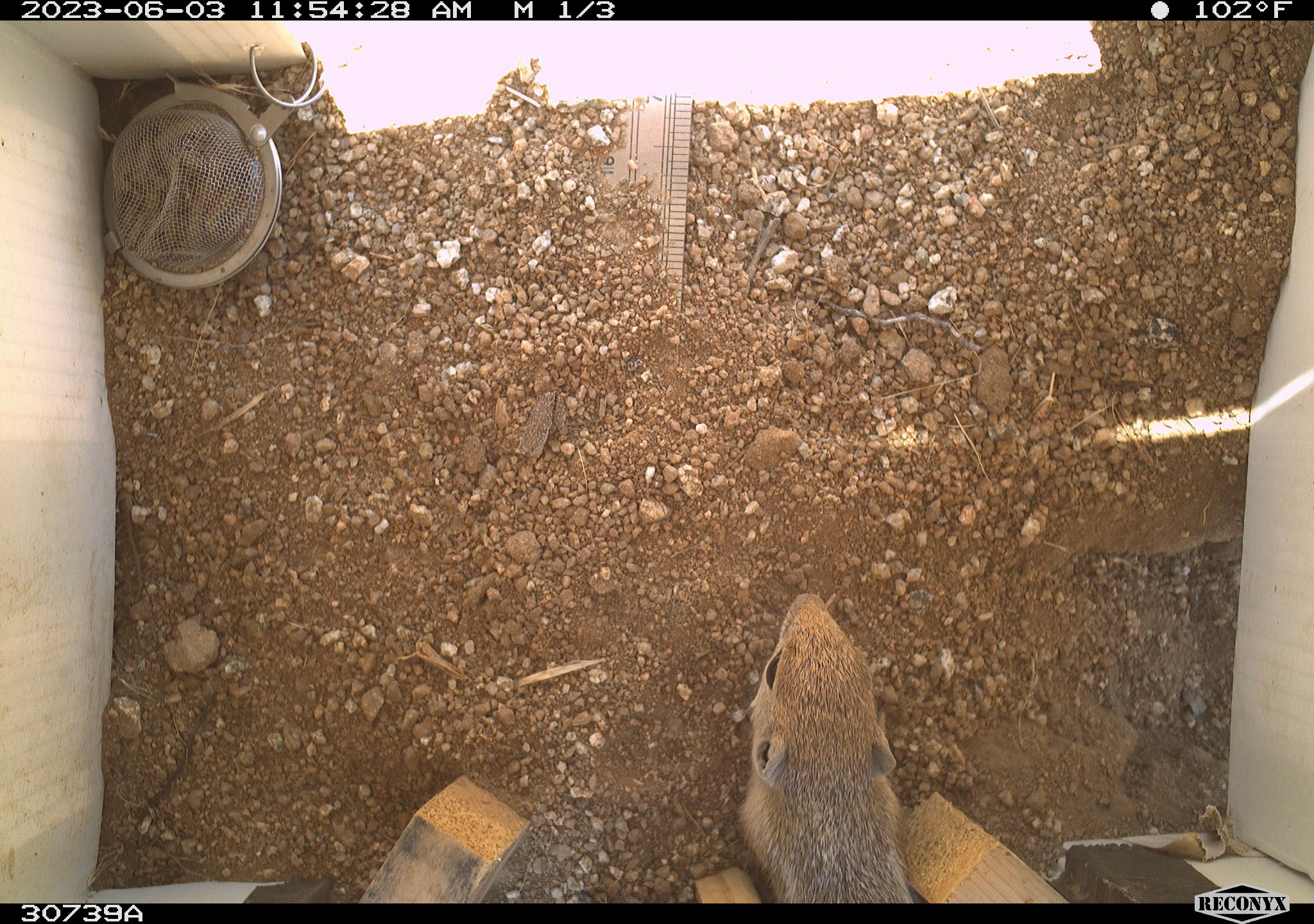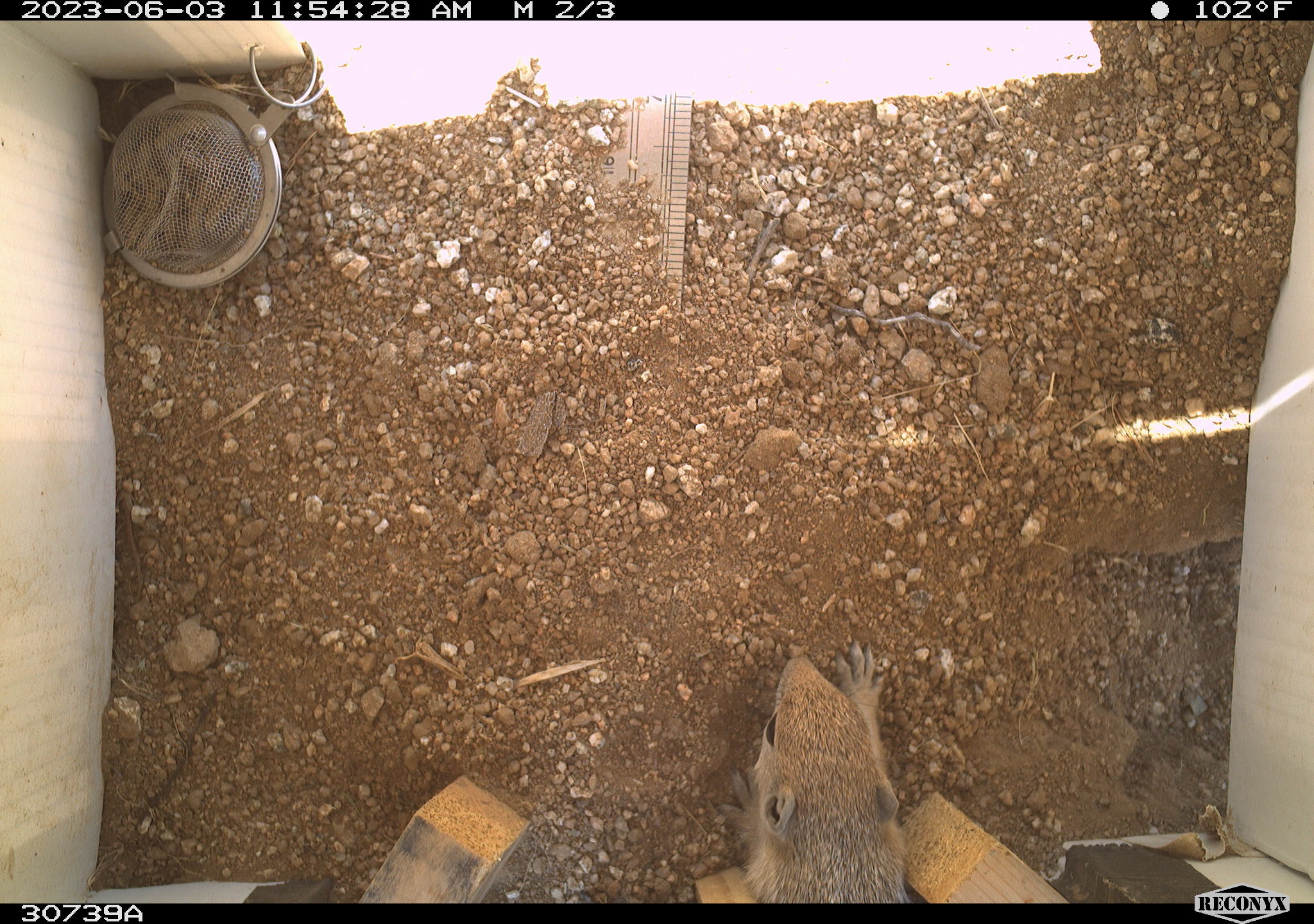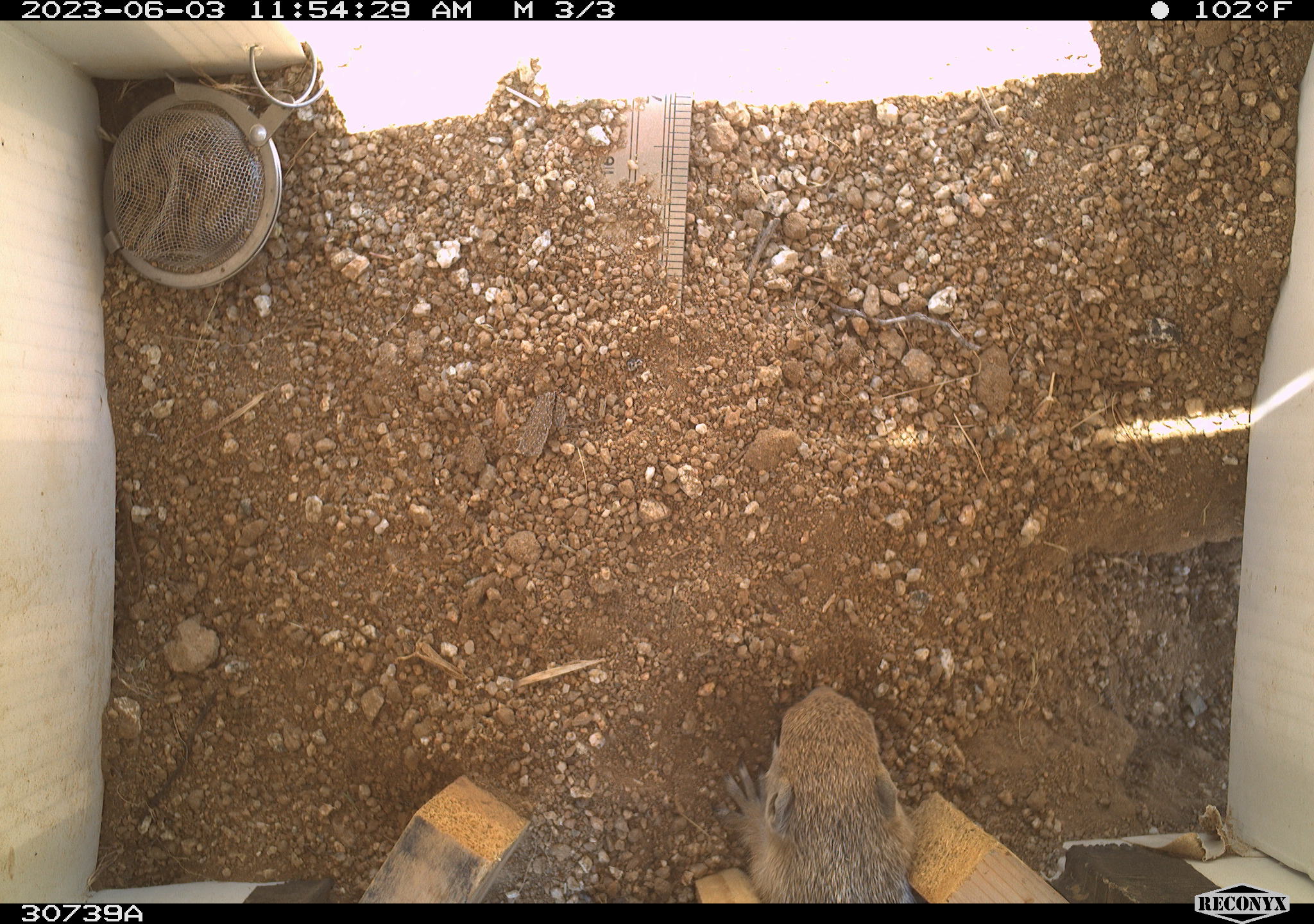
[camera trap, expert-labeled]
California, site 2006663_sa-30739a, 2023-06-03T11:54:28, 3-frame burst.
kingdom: Animalia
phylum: Chordata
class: Mammalia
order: Rodentia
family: Sciuridae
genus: Ammospermophilus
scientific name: Ammospermophilus leucurus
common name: white-tailed antelope squirrel